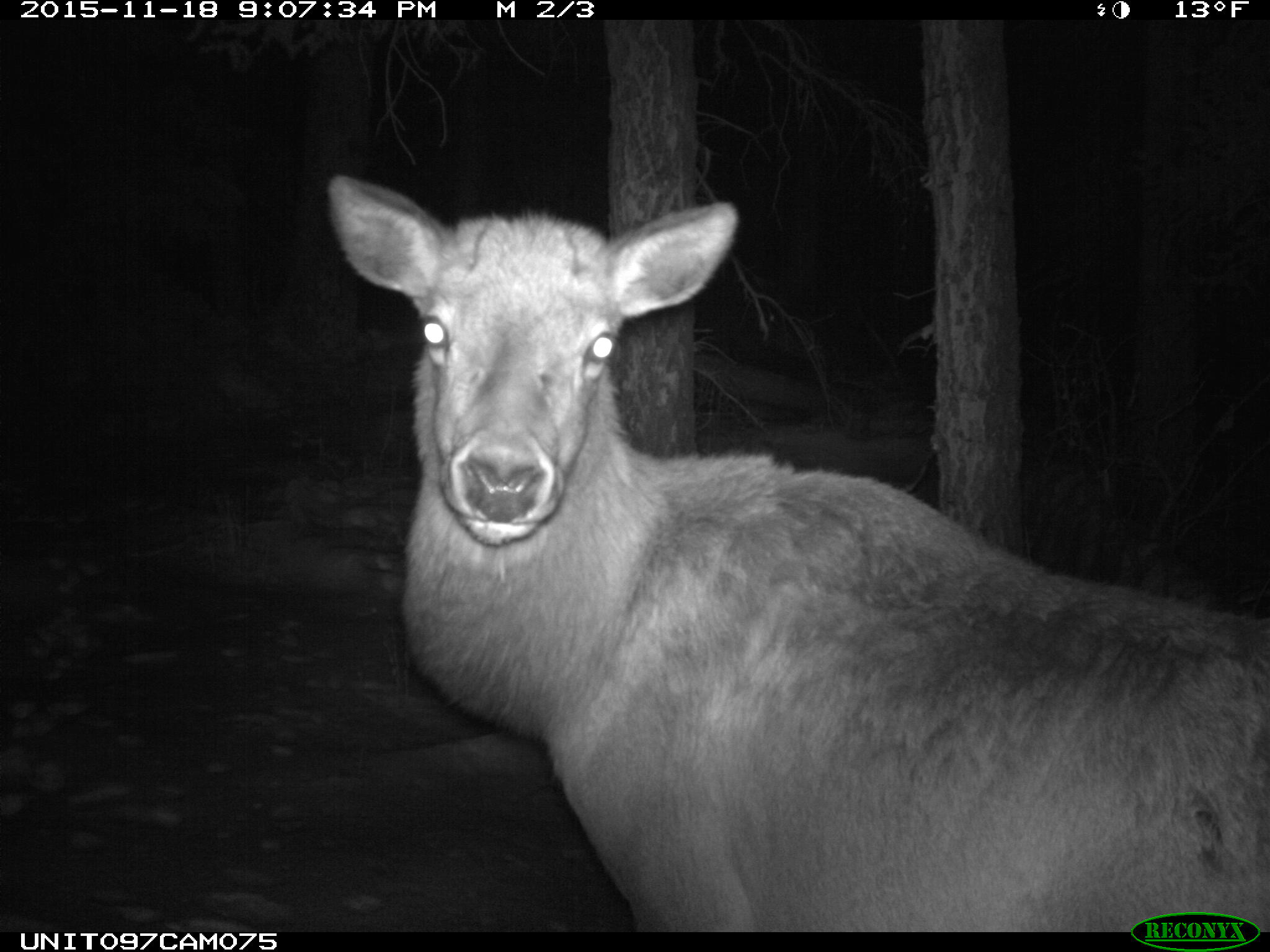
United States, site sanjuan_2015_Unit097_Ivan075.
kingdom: Animalia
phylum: Chordata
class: Mammalia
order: Artiodactyla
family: Cervidae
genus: Cervus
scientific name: Cervus elaphus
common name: red deer